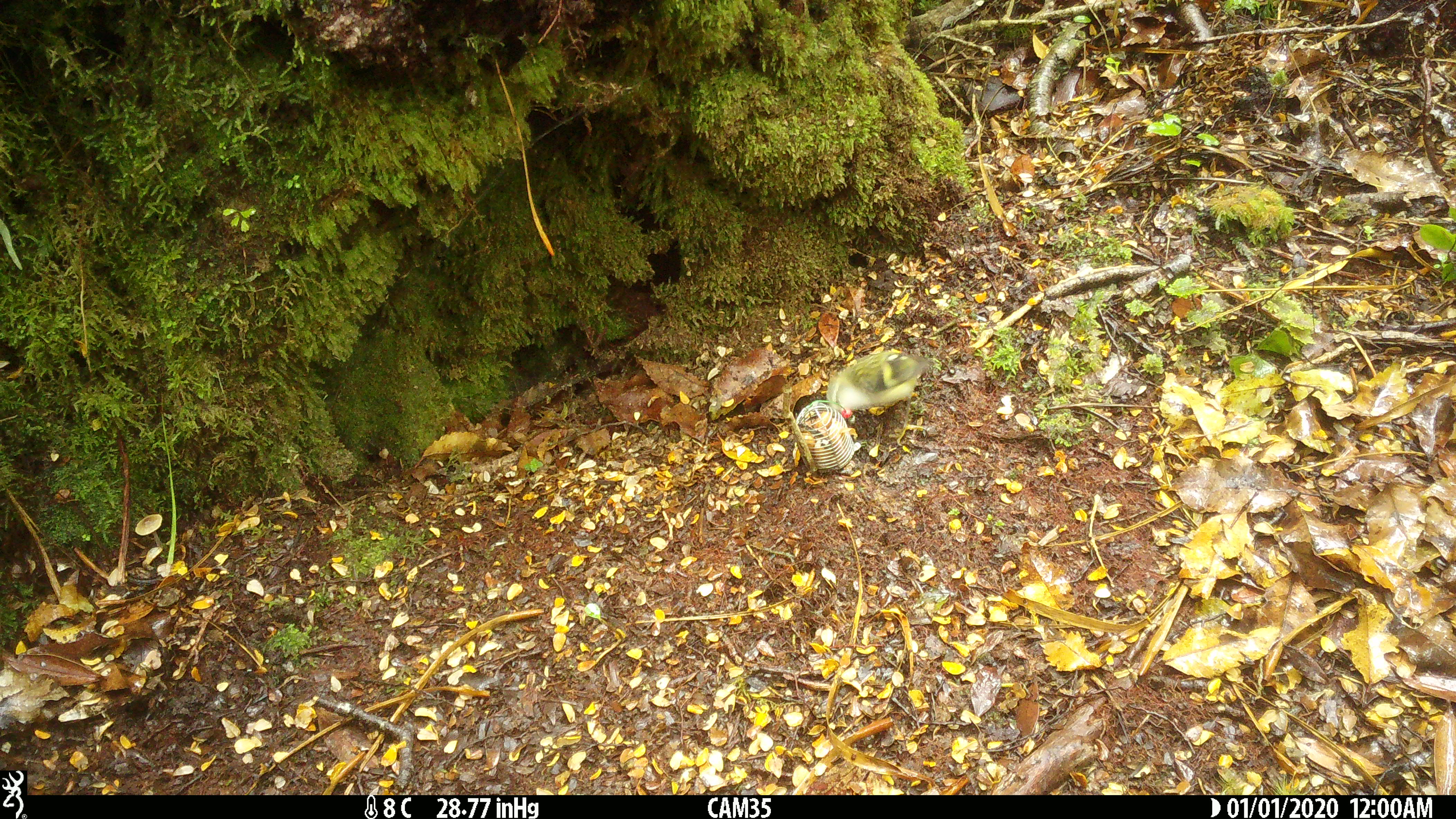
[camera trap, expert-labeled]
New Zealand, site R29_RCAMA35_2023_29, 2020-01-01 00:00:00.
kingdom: Animalia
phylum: Chordata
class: Aves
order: Passeriformes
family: Acanthisittidae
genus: Acanthisitta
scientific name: Acanthisitta chloris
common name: rifleman